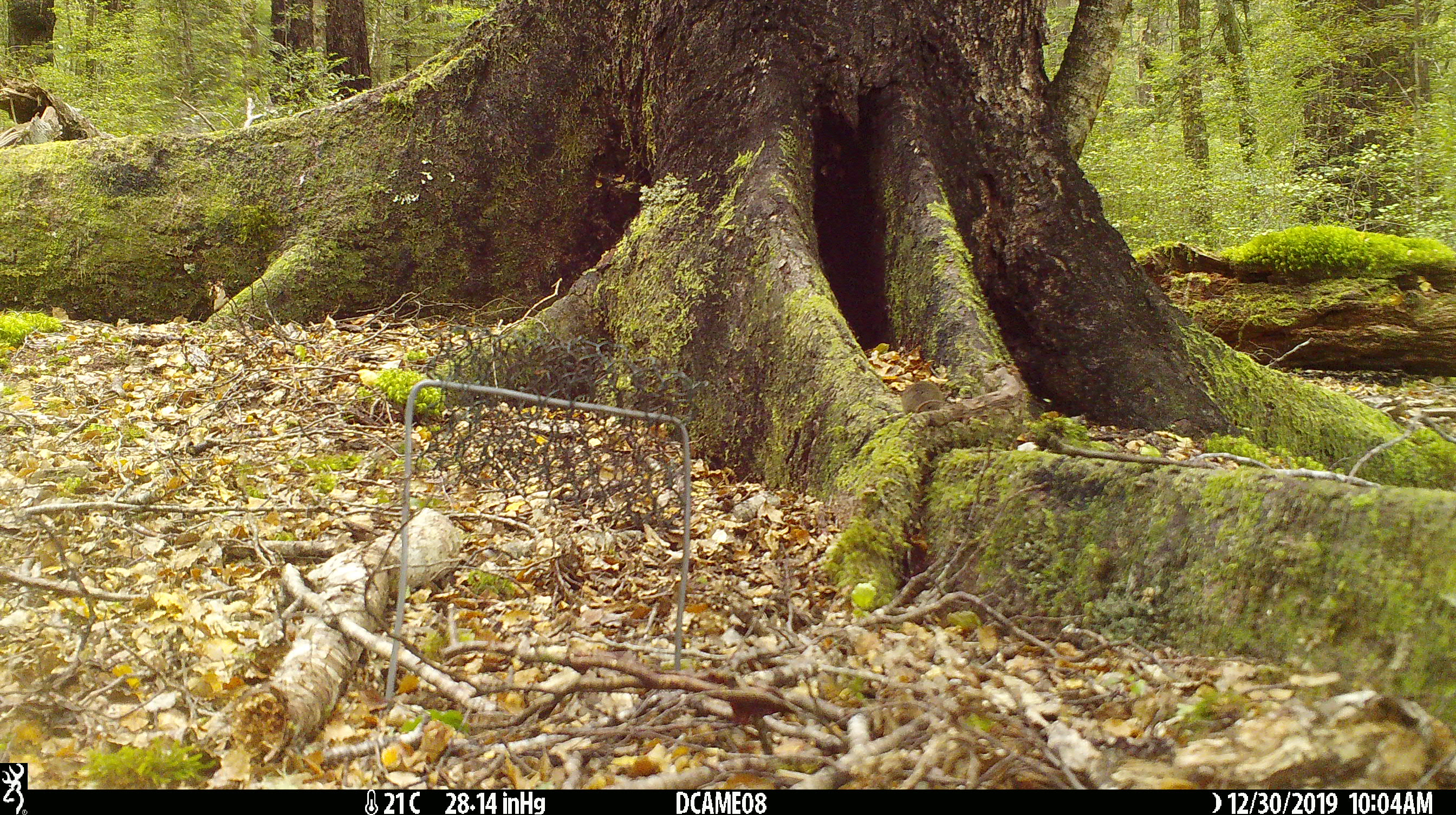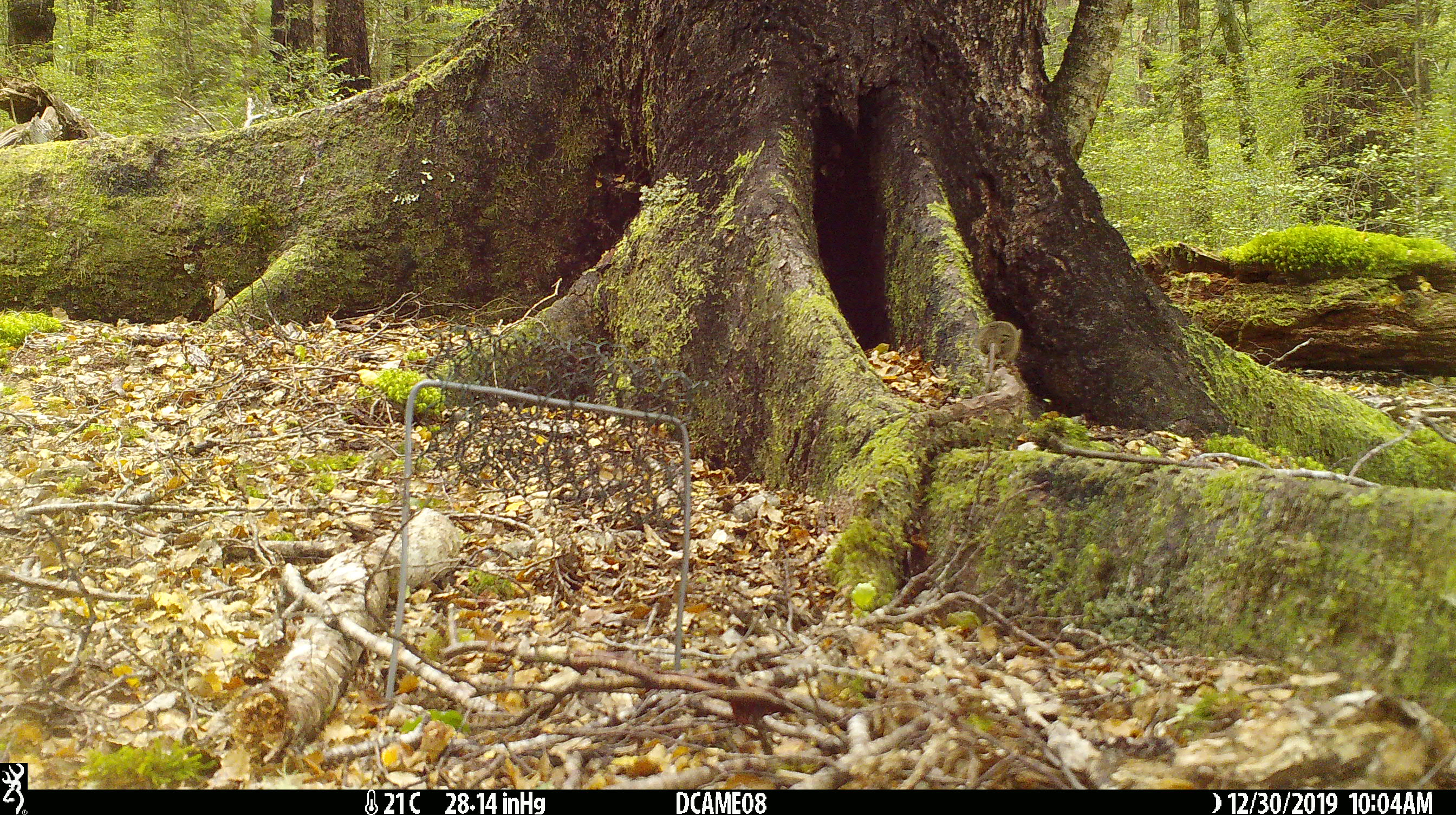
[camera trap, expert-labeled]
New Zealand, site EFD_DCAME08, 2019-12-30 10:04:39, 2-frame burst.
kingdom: Animalia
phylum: Chordata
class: Mammalia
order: Rodentia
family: Muridae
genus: Mus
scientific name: Mus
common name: mouse